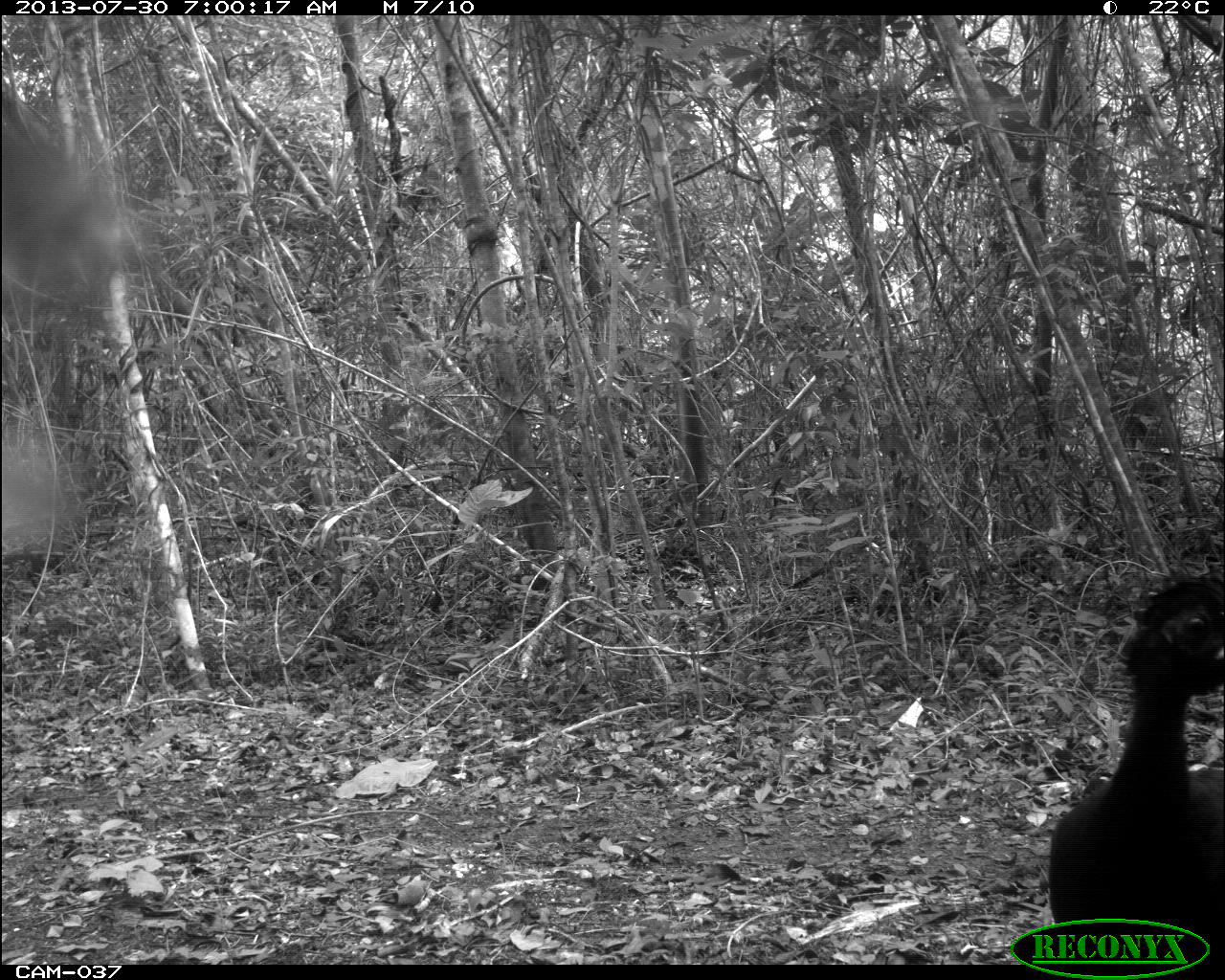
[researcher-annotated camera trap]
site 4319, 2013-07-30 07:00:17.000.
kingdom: Animalia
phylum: Chordata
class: Aves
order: Galliformes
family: Cracidae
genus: Crax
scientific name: Crax rubra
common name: great curassow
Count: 1.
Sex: male.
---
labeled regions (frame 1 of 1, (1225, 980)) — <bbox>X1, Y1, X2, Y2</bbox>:
crax rubra: <bbox>1038, 572, 1225, 960</bbox>